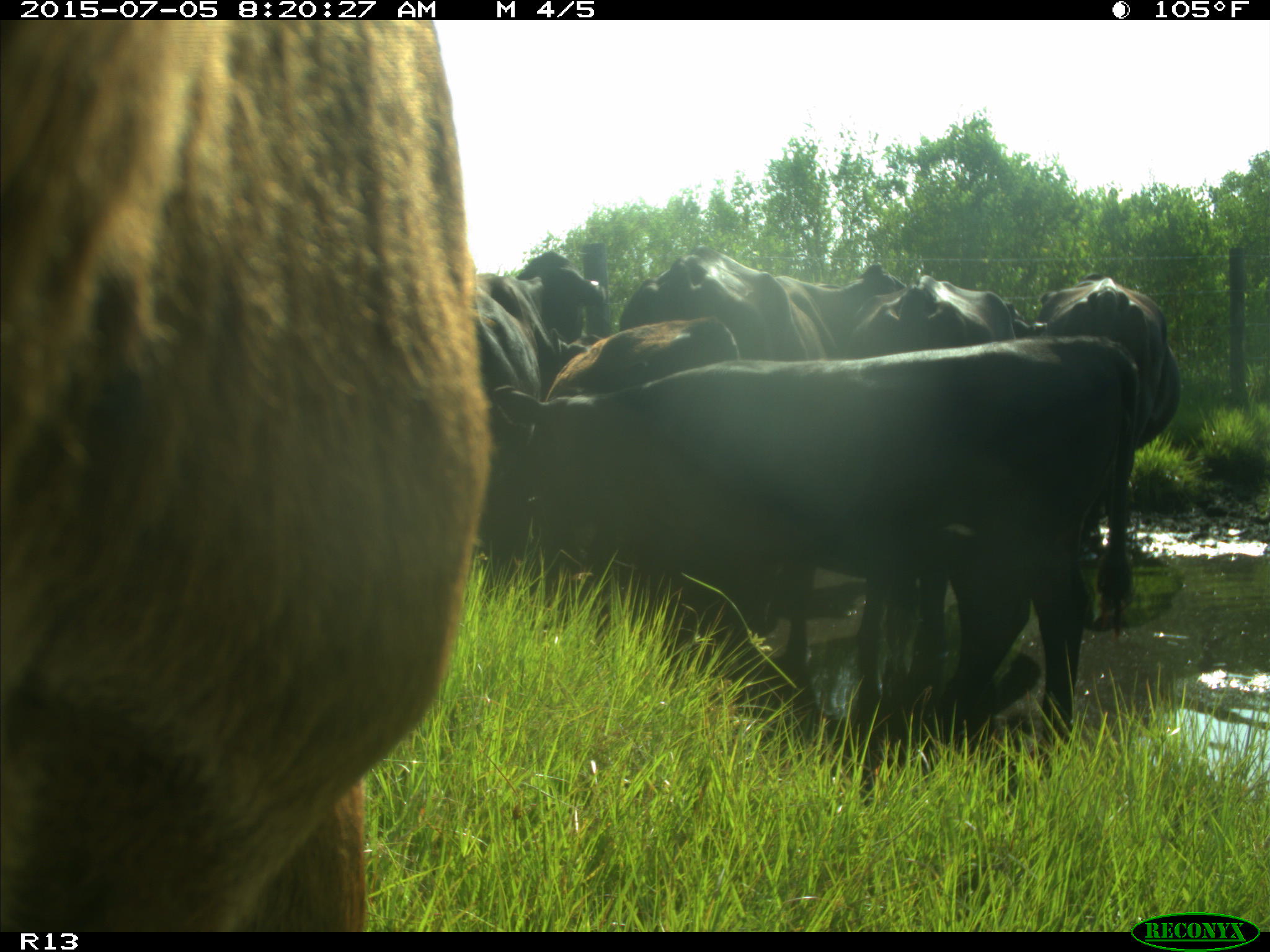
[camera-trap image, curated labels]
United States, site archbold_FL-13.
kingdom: Animalia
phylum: Chordata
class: Mammalia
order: Artiodactyla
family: Bovidae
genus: Bos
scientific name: Bos taurus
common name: domestic cow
Bos taurus (domestic cow).